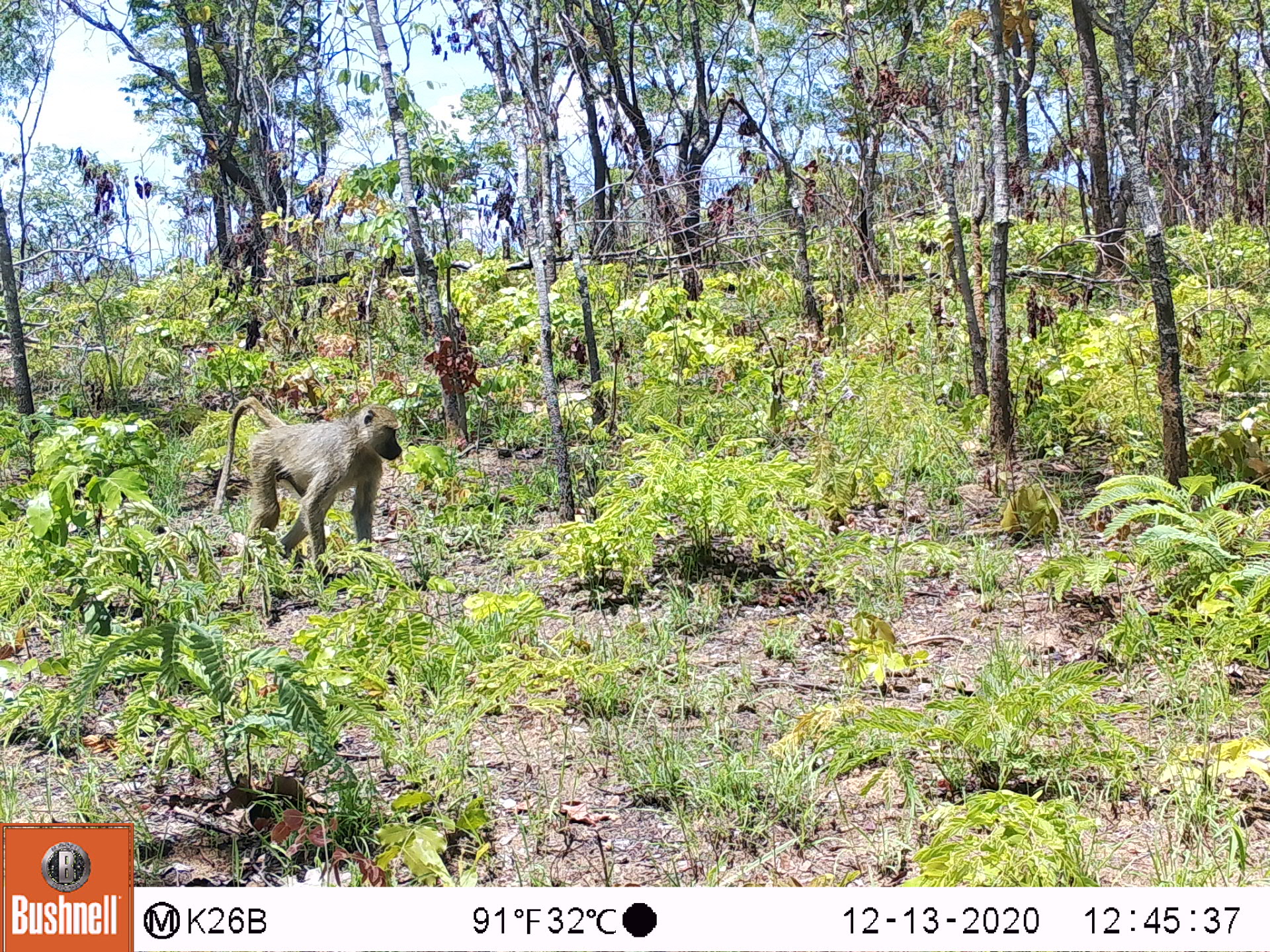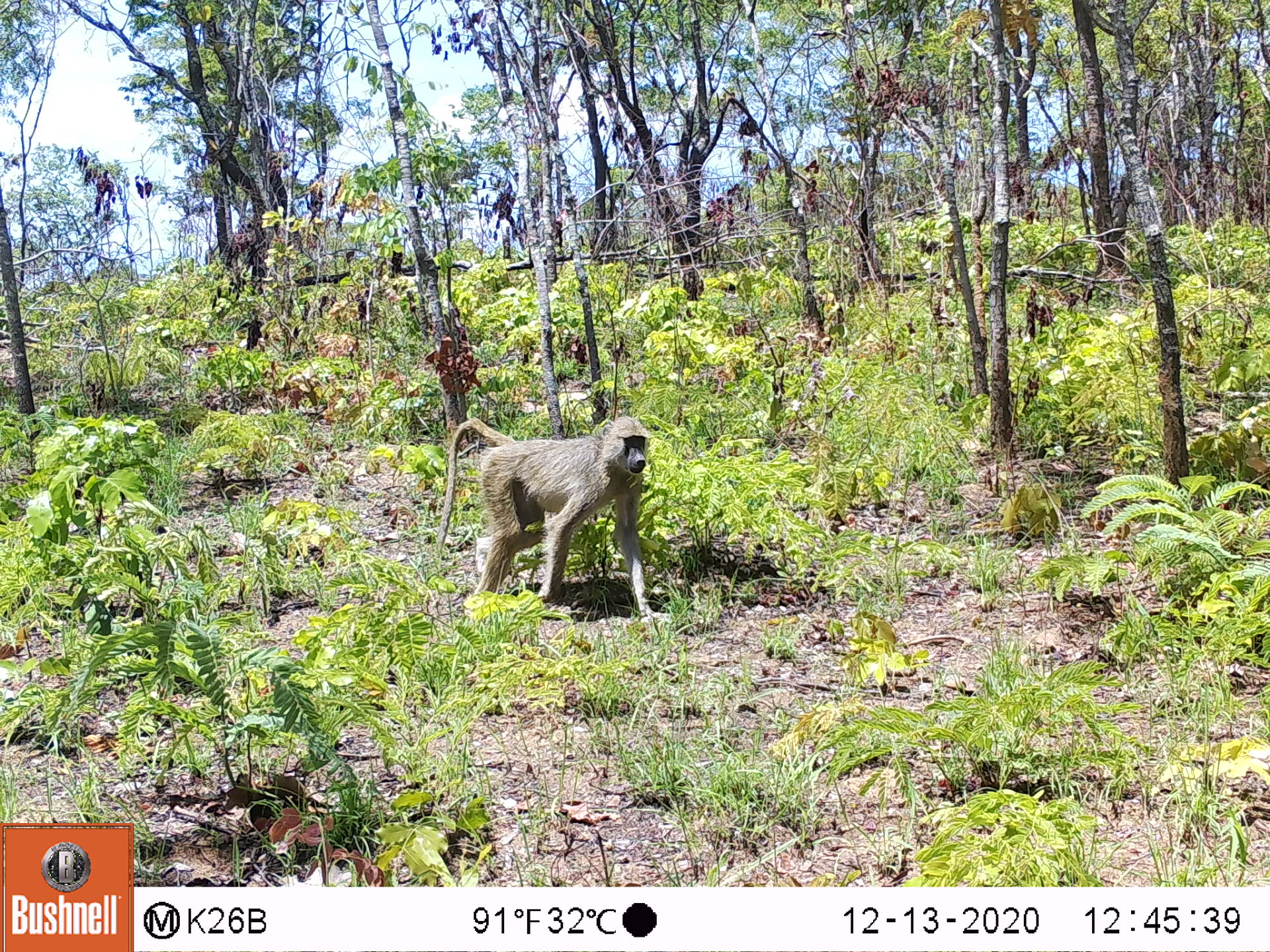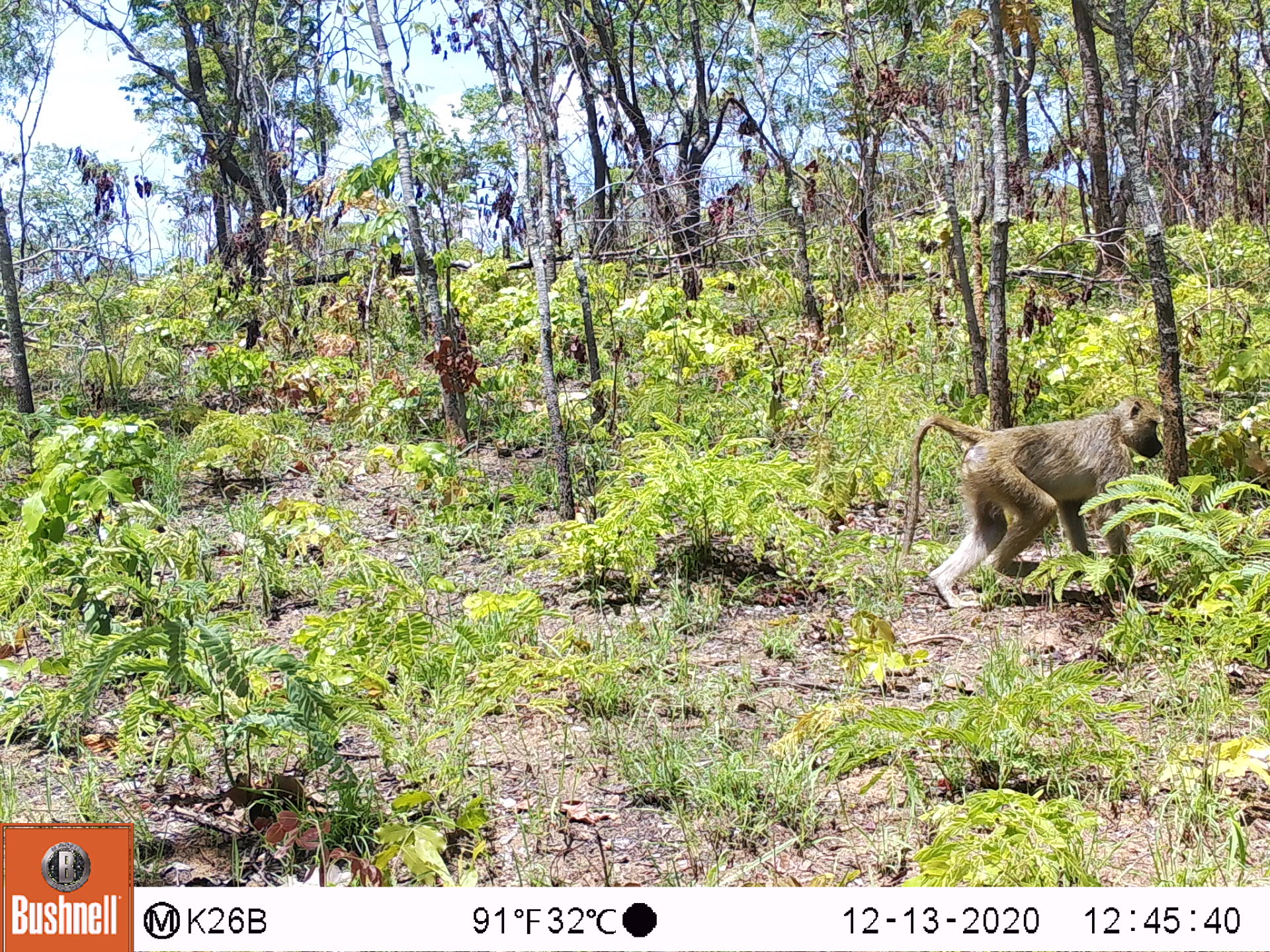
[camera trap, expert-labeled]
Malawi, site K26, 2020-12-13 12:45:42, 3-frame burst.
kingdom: Animalia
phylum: Chordata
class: Mammalia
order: Primates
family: Cercopithecidae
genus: Papio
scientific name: Papio cynocephalus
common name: yellow baboon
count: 1